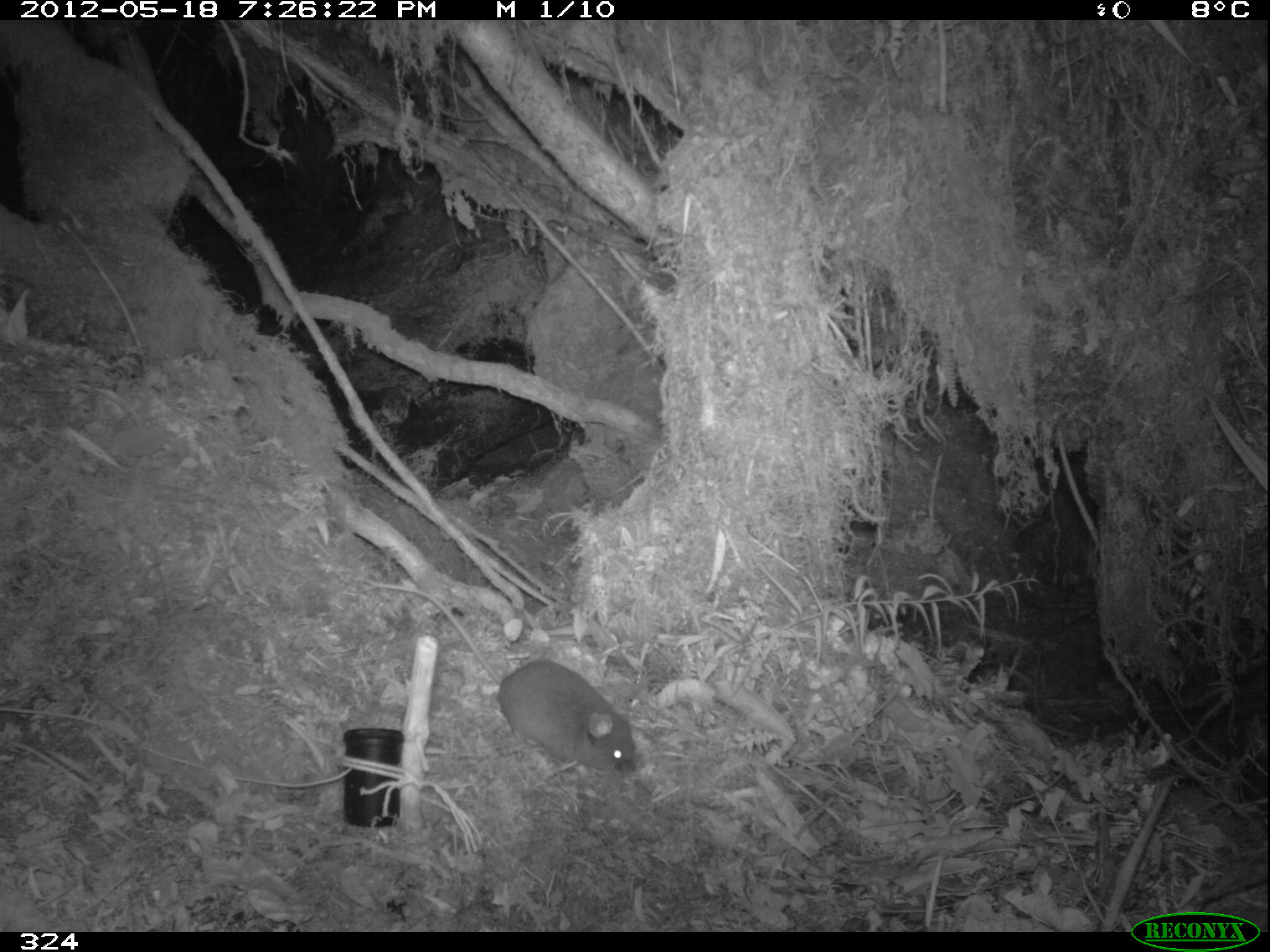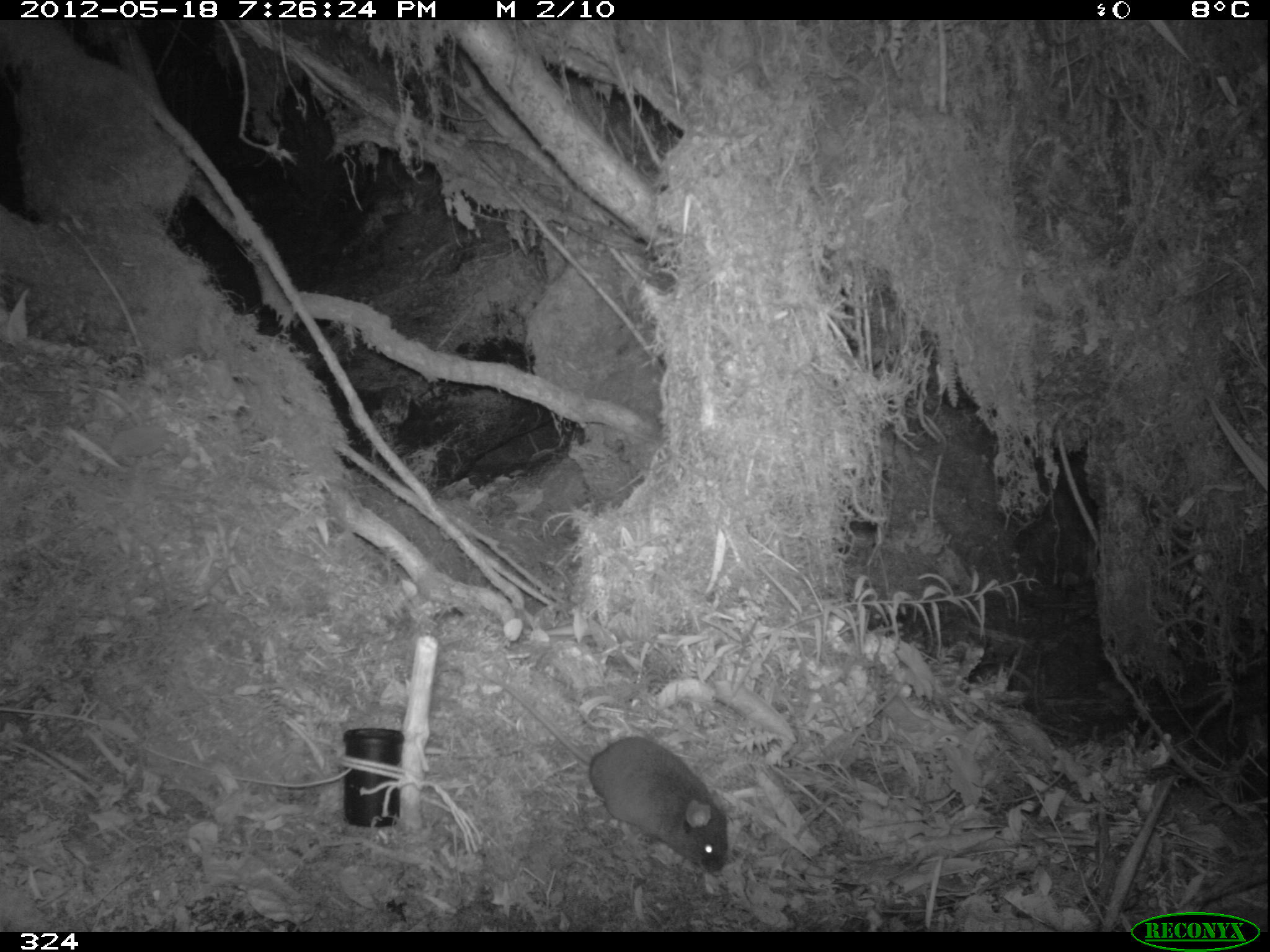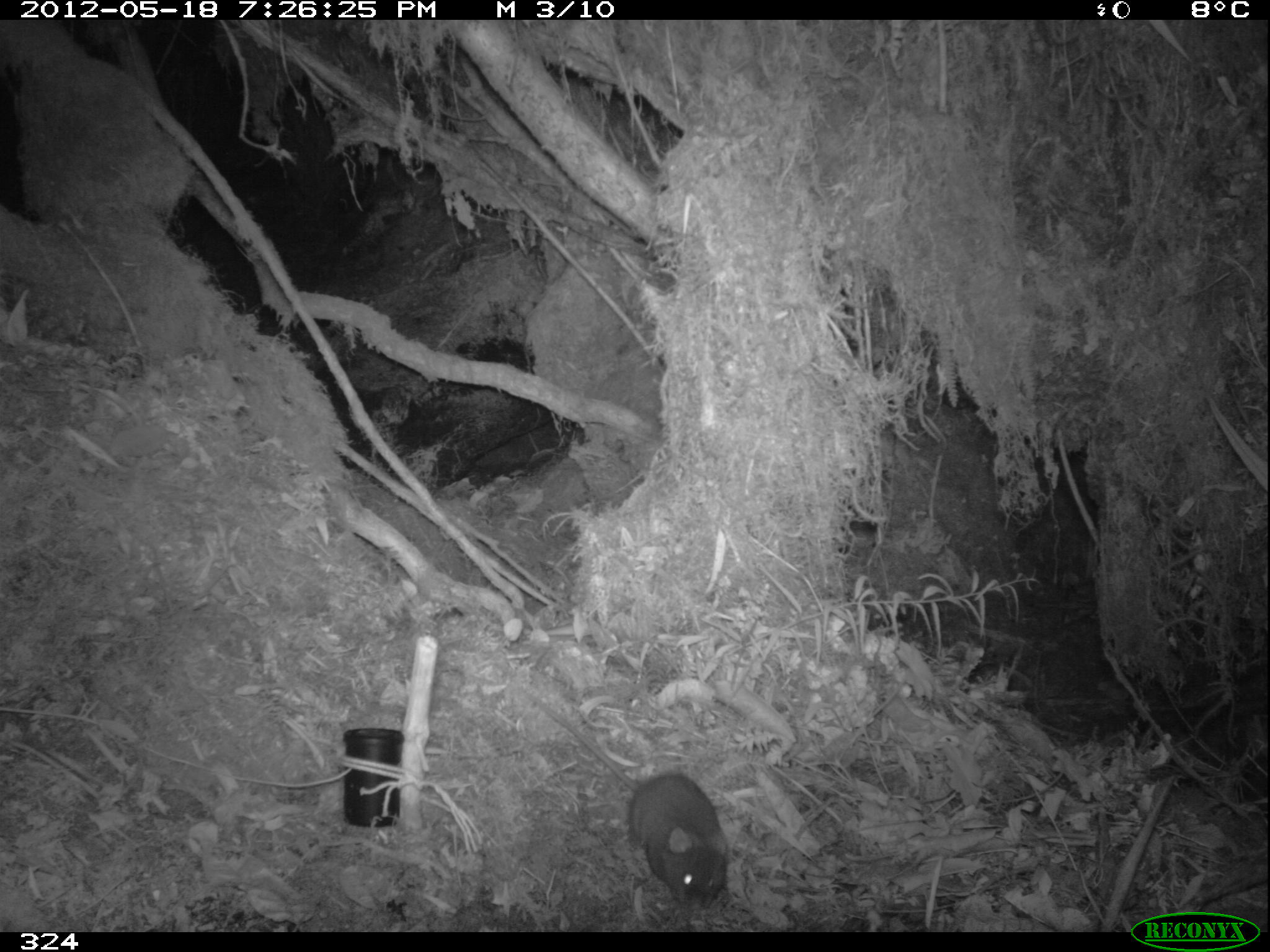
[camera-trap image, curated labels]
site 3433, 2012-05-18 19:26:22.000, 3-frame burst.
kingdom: Animalia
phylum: Chordata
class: Mammalia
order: Rodentia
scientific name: Rodentia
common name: rodents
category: unknown rodent